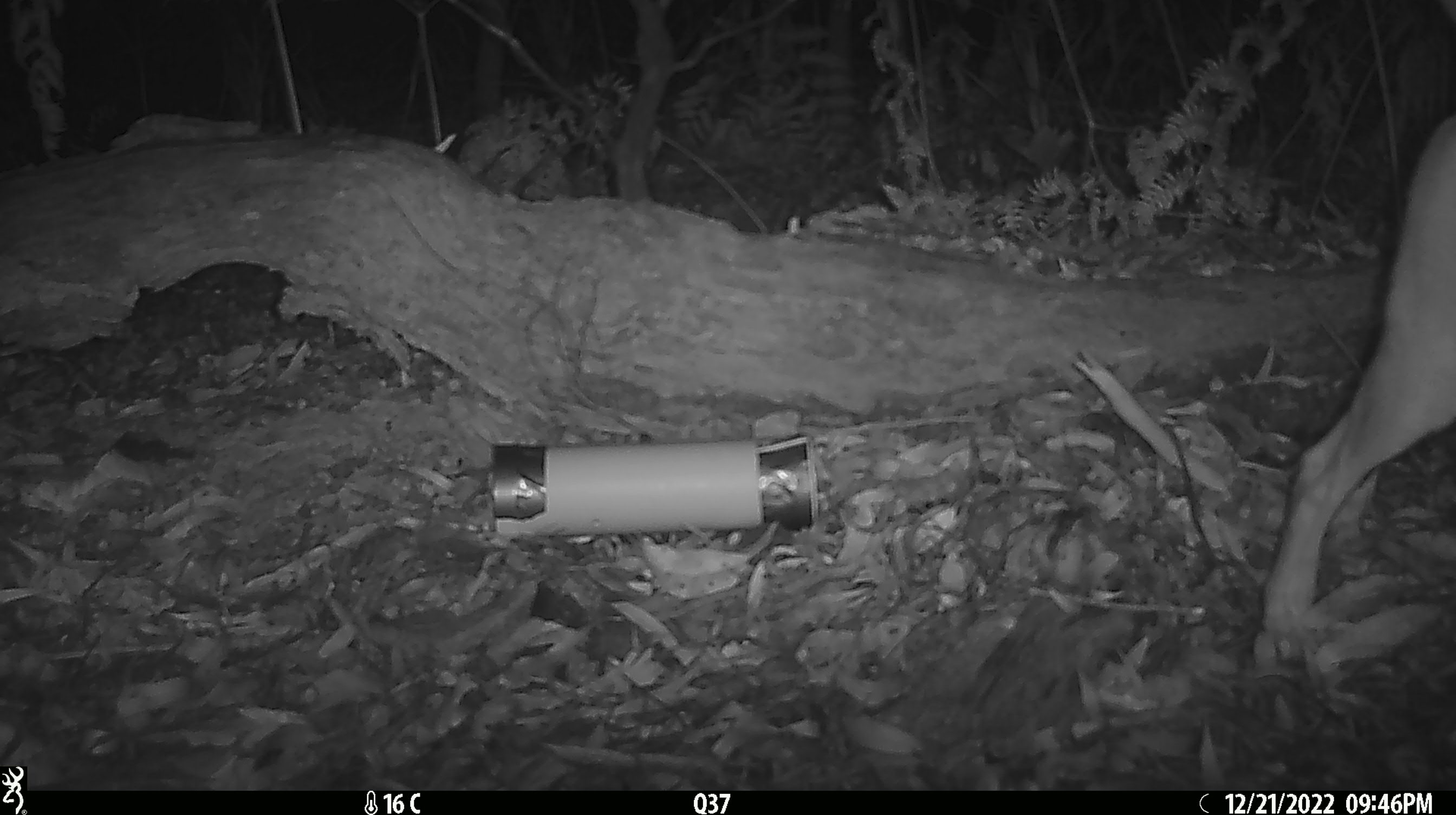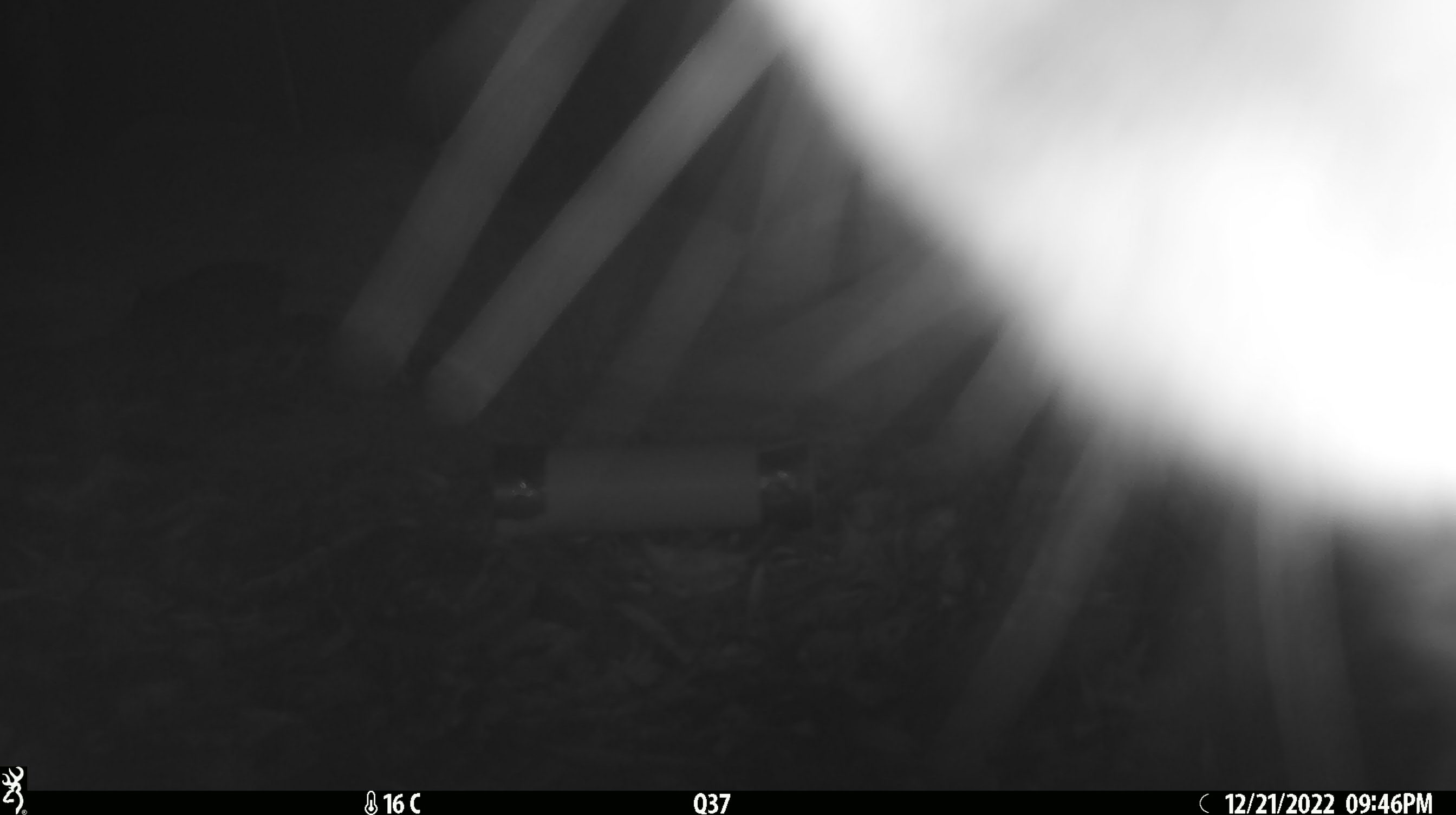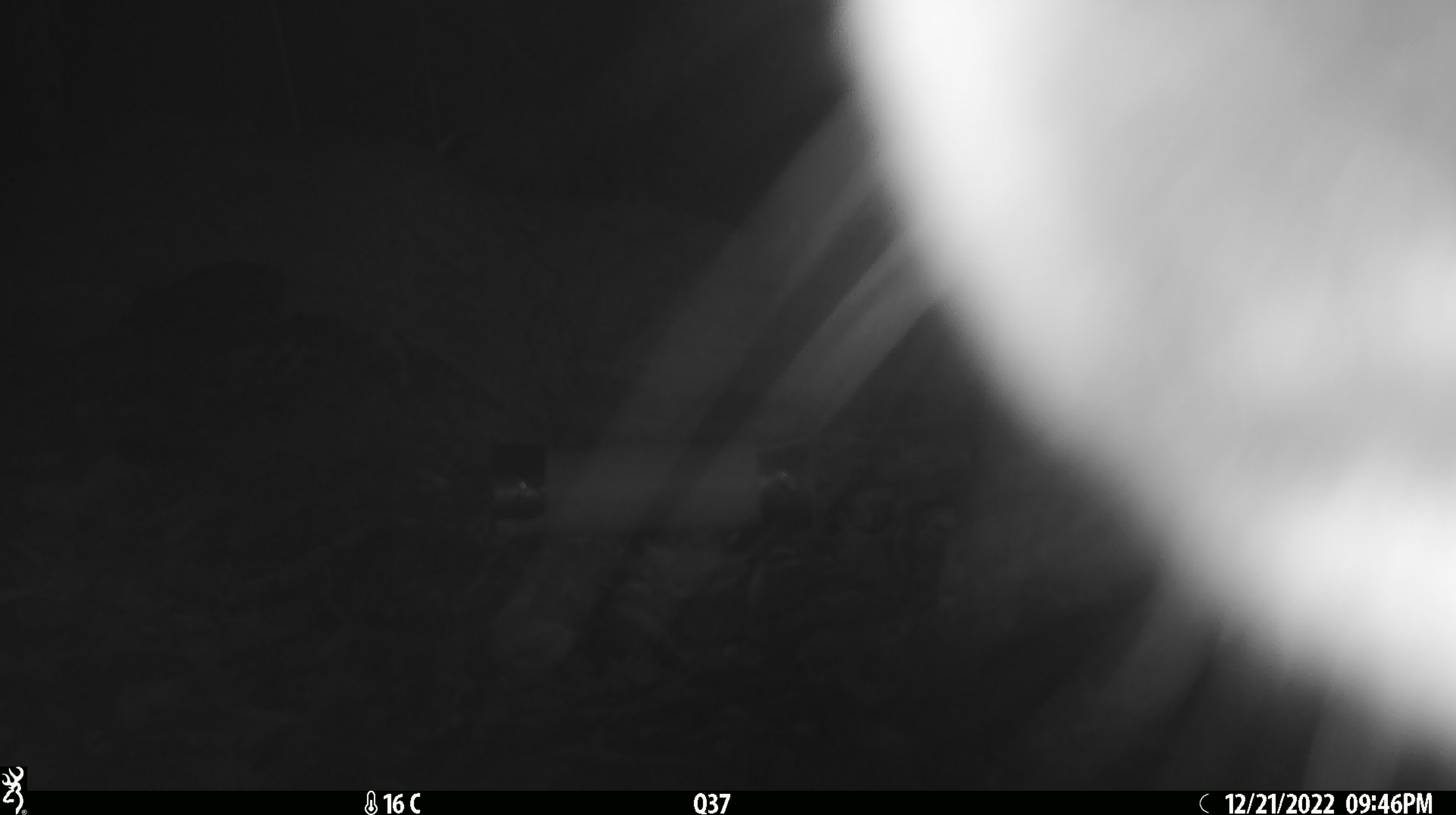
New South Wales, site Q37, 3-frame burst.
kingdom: Animalia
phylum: Chordata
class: Mammalia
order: Carnivora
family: Canidae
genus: Canis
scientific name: Canis familiaris dingo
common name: dingo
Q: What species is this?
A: Dingo (Canis familiaris dingo).